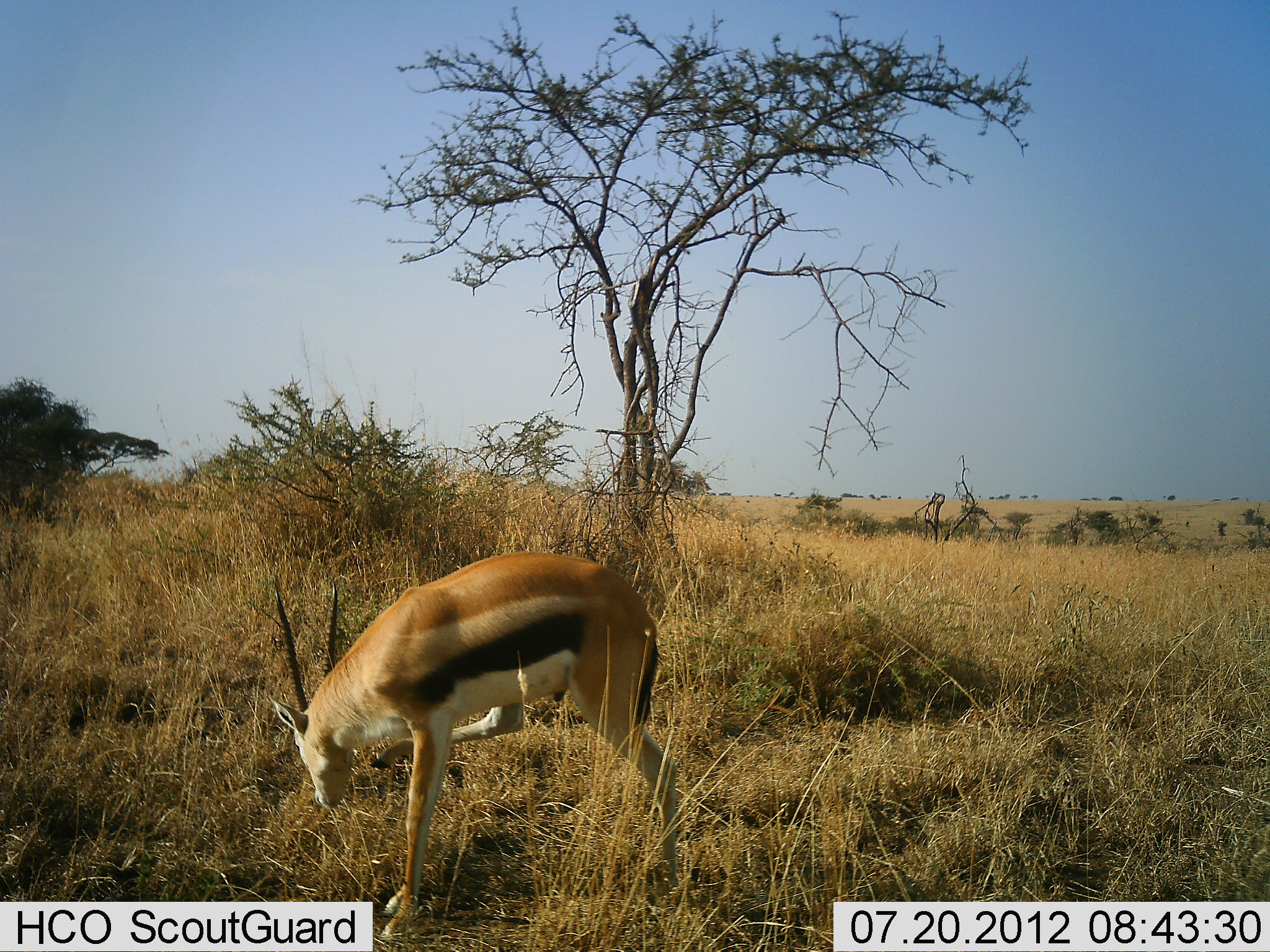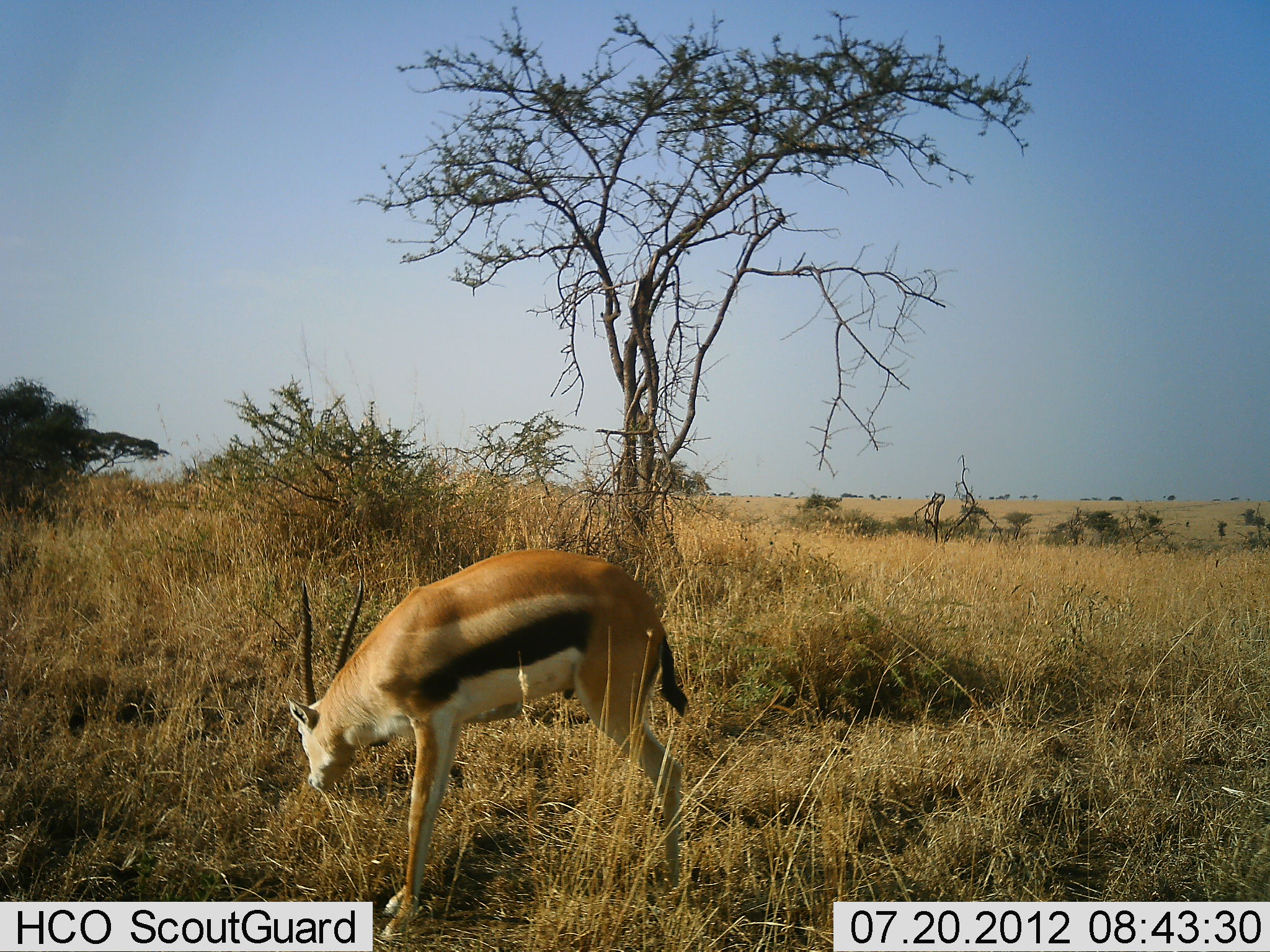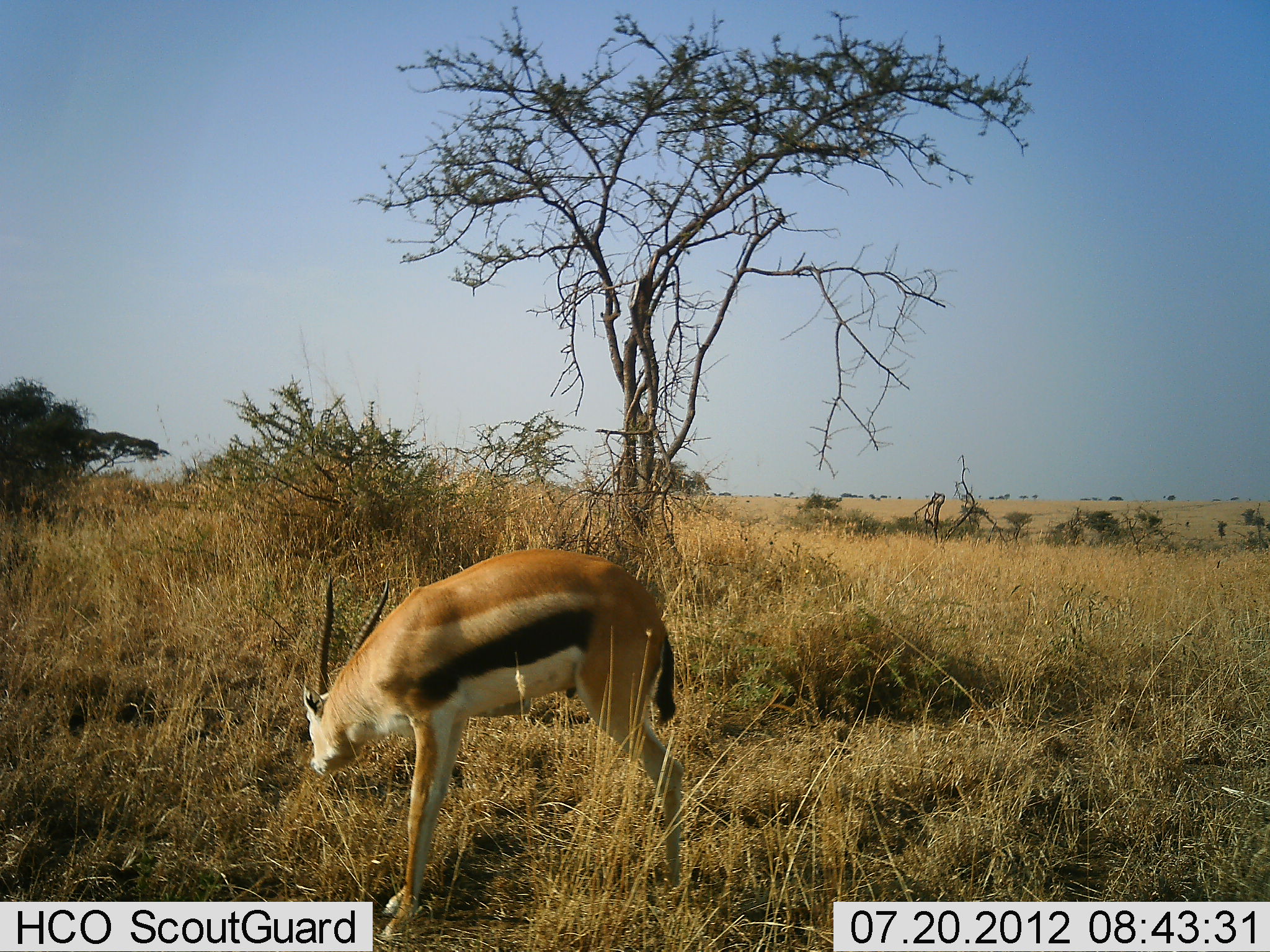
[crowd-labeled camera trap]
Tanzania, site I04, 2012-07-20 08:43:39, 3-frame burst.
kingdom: Animalia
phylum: Chordata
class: Mammalia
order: Artiodactyla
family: Bovidae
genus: Eudorcas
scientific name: Eudorcas thomsonii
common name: thomson's gazelle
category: gazellethomsons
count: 1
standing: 80%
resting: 0%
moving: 10%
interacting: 0%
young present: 0%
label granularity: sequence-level